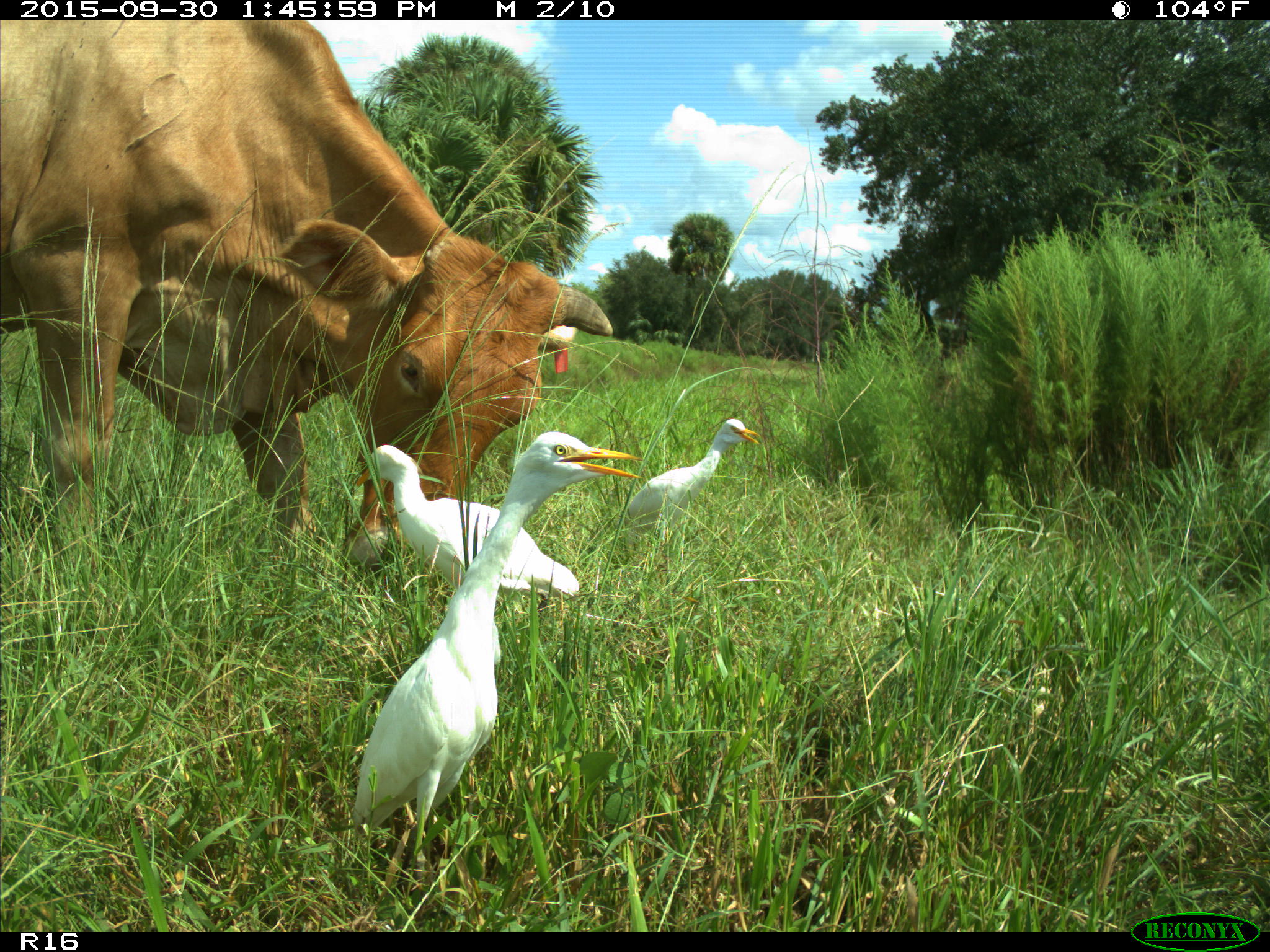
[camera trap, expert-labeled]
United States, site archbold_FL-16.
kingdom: Animalia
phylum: Chordata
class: Mammalia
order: Artiodactyla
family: Bovidae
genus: Bos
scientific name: Bos taurus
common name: domestic cow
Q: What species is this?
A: Bos taurus (domestic cow).